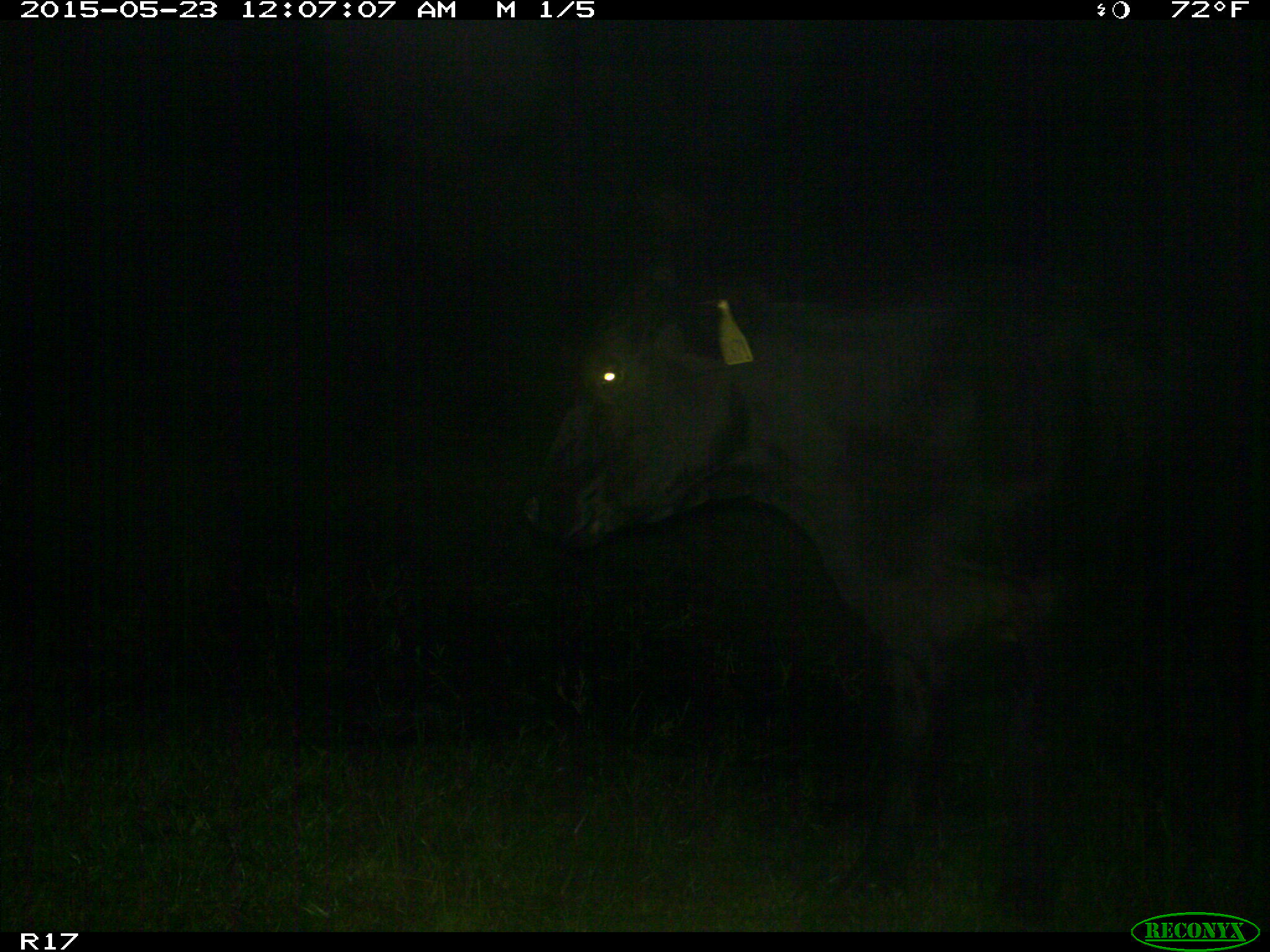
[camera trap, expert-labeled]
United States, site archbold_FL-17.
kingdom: Animalia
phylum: Chordata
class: Mammalia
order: Artiodactyla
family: Bovidae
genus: Bos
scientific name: Bos taurus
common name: domestic cow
Bos taurus (domestic cow).